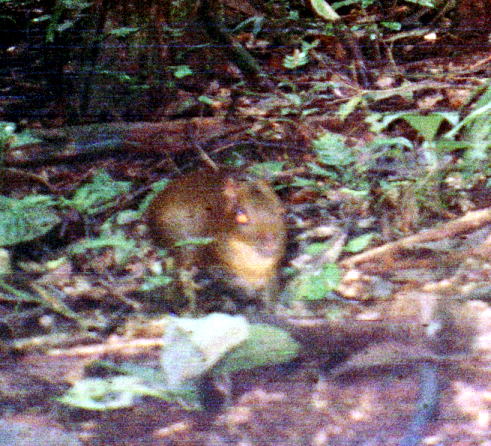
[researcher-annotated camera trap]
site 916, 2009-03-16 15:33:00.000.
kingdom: Animalia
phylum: Chordata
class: Mammalia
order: Rodentia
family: Dasyproctidae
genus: Myoprocta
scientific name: Myoprocta pratti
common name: green acouchi